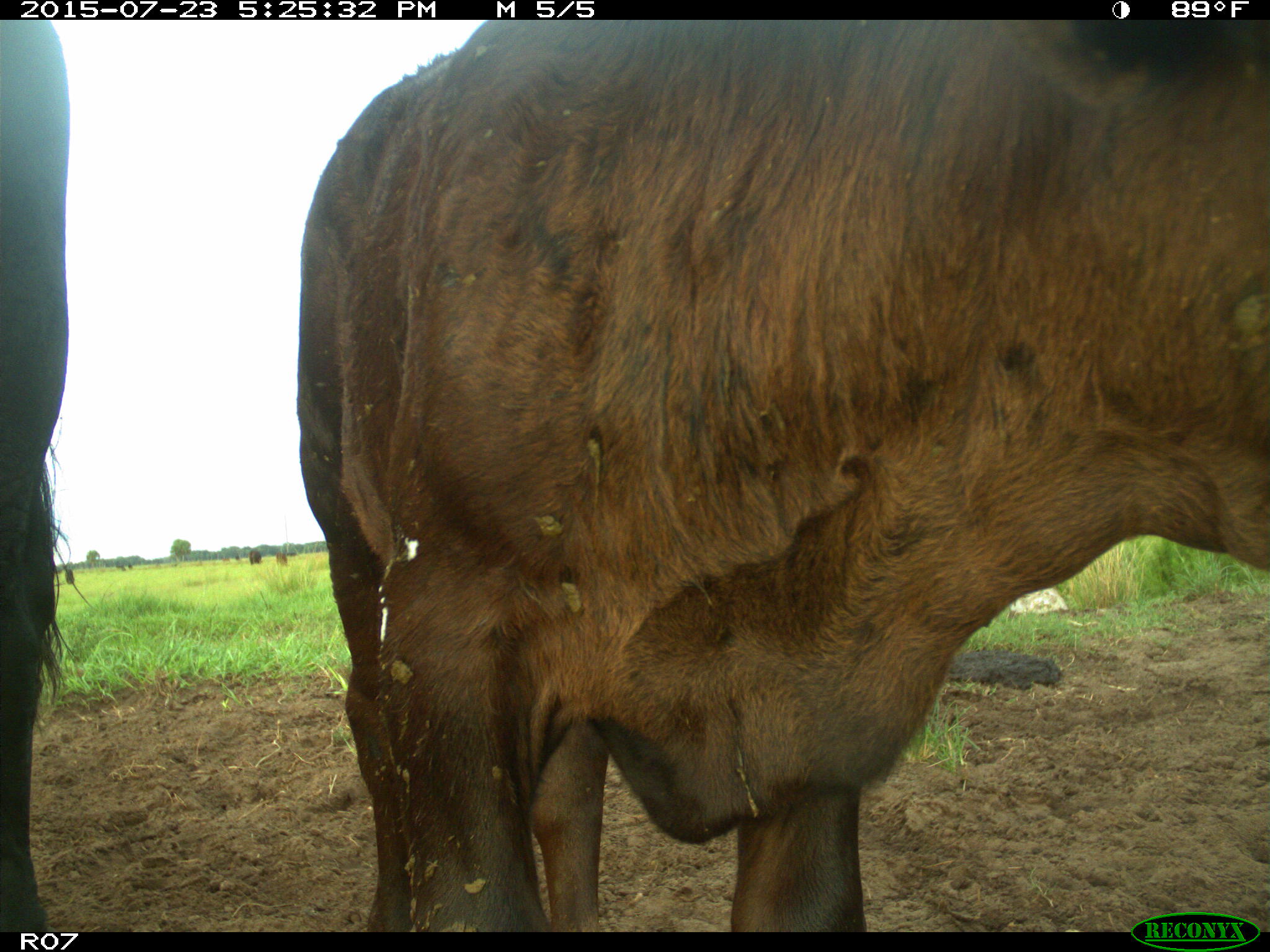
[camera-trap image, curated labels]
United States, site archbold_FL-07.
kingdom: Animalia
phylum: Chordata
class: Mammalia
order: Artiodactyla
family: Bovidae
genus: Bos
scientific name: Bos taurus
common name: domestic cow